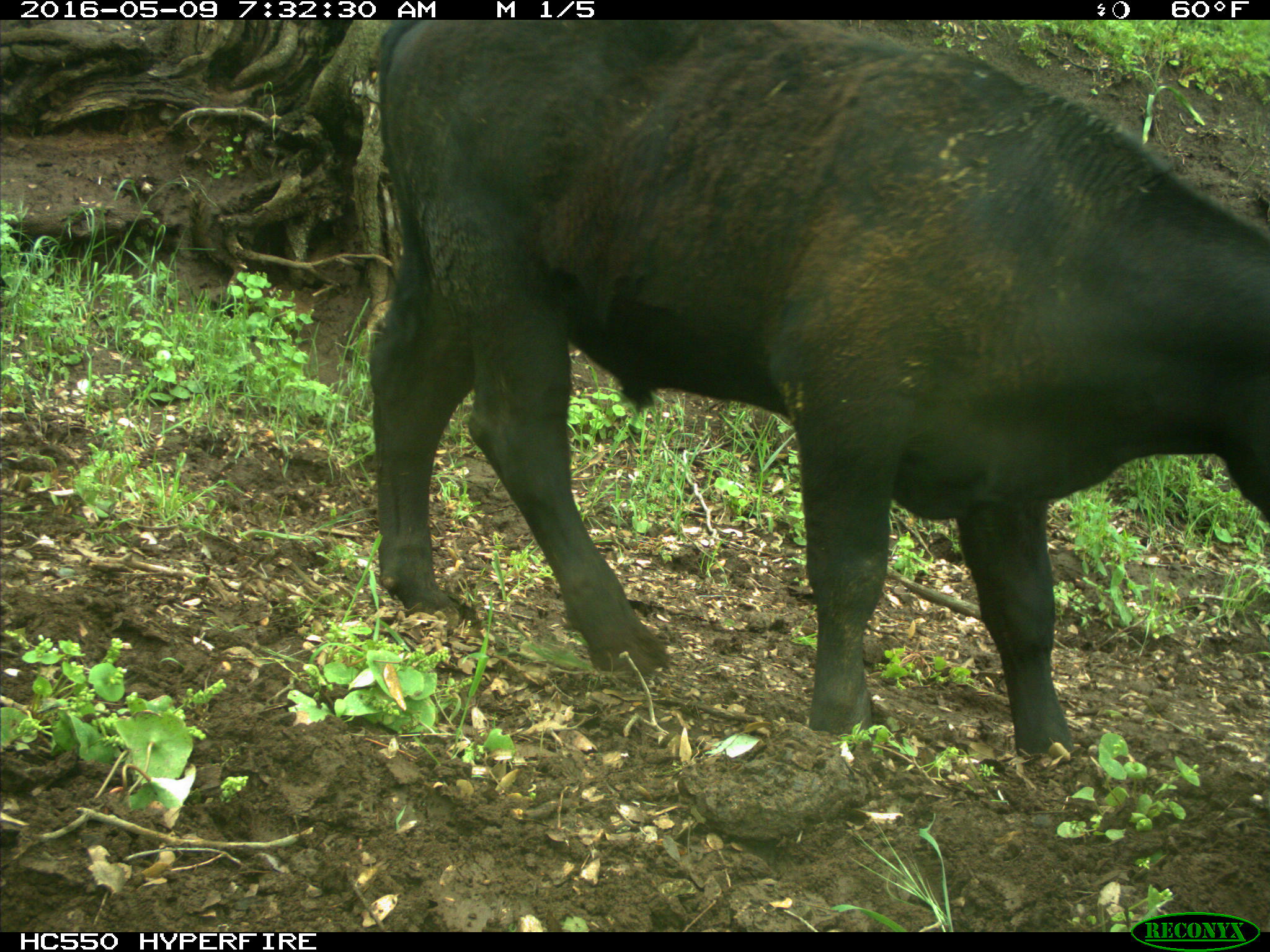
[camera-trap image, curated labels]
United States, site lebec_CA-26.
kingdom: Animalia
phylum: Chordata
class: Mammalia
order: Artiodactyla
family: Bovidae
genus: Bos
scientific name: Bos taurus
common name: domestic cow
Bos taurus (domestic cow).